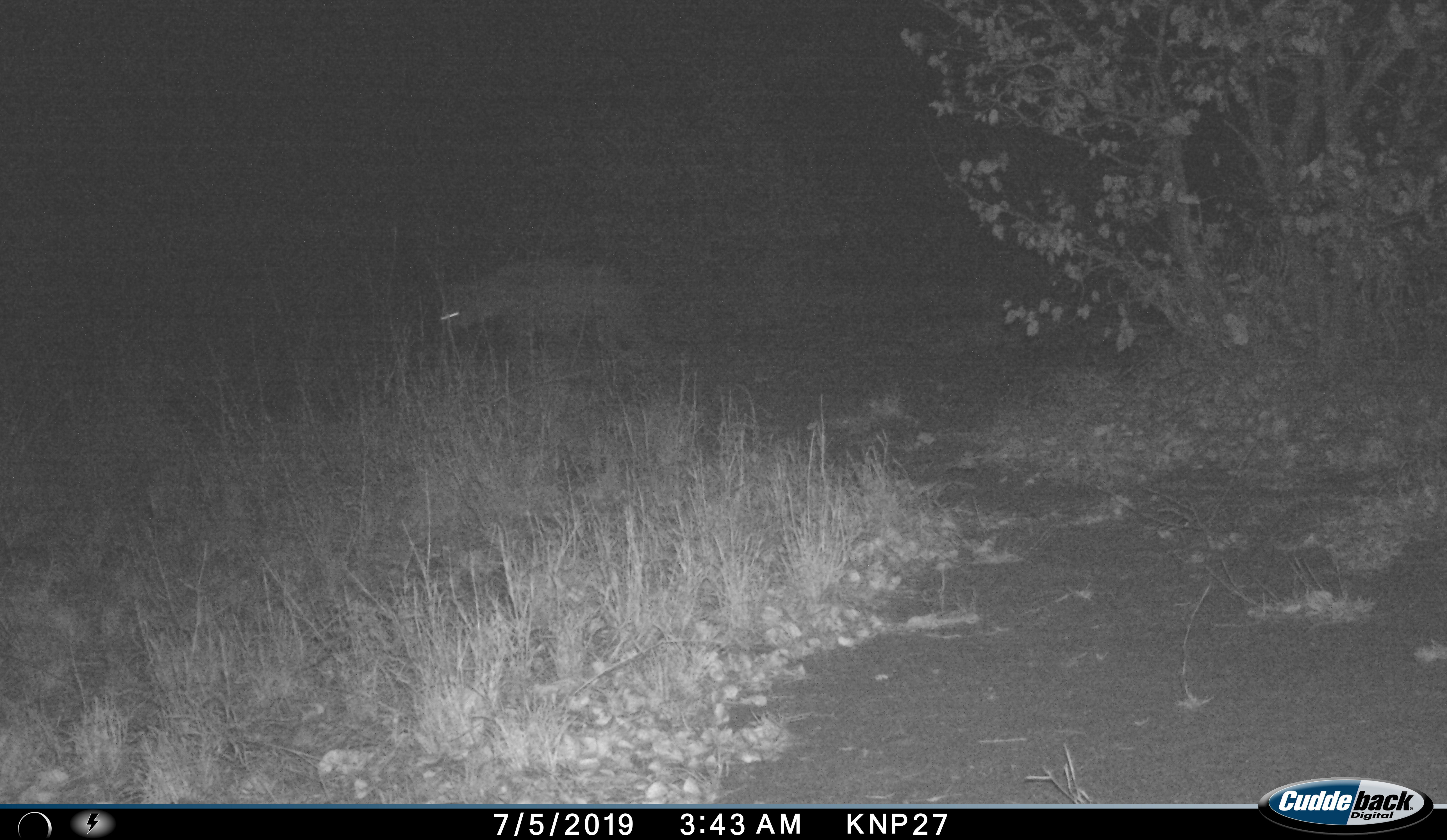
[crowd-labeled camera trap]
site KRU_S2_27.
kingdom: Animalia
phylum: Chordata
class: Mammalia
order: Carnivora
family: Hyaenidae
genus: Crocuta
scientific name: Crocuta crocuta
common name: spotted hyena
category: hyenaspotted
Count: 1.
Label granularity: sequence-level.